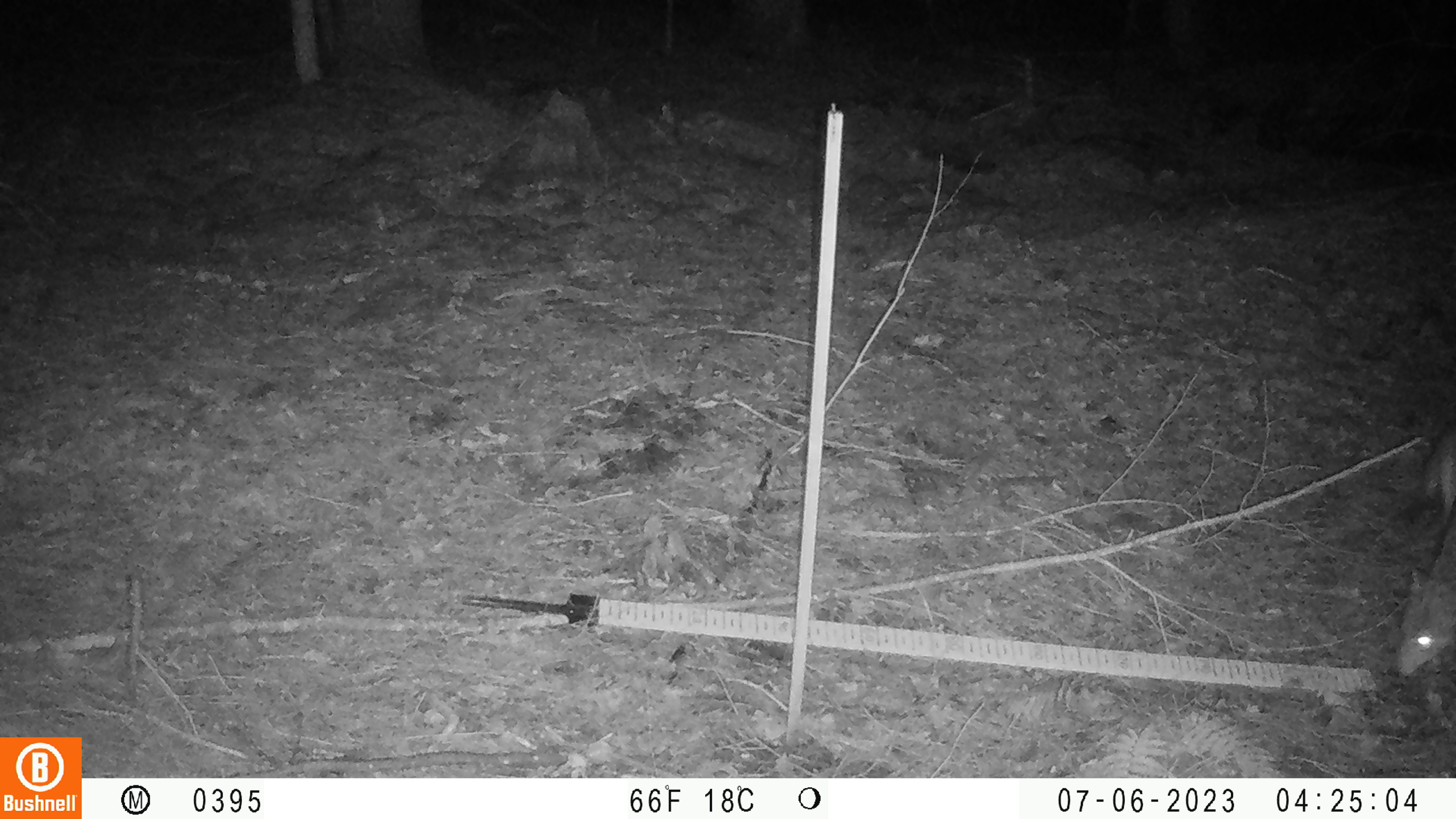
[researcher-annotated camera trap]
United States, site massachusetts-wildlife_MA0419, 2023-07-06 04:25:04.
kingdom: Animalia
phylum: Chordata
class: Mammalia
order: Carnivora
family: Canidae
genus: Urocyon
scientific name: Urocyon cinereoargenteus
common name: gray fox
Gray fox (Urocyon cinereoargenteus).